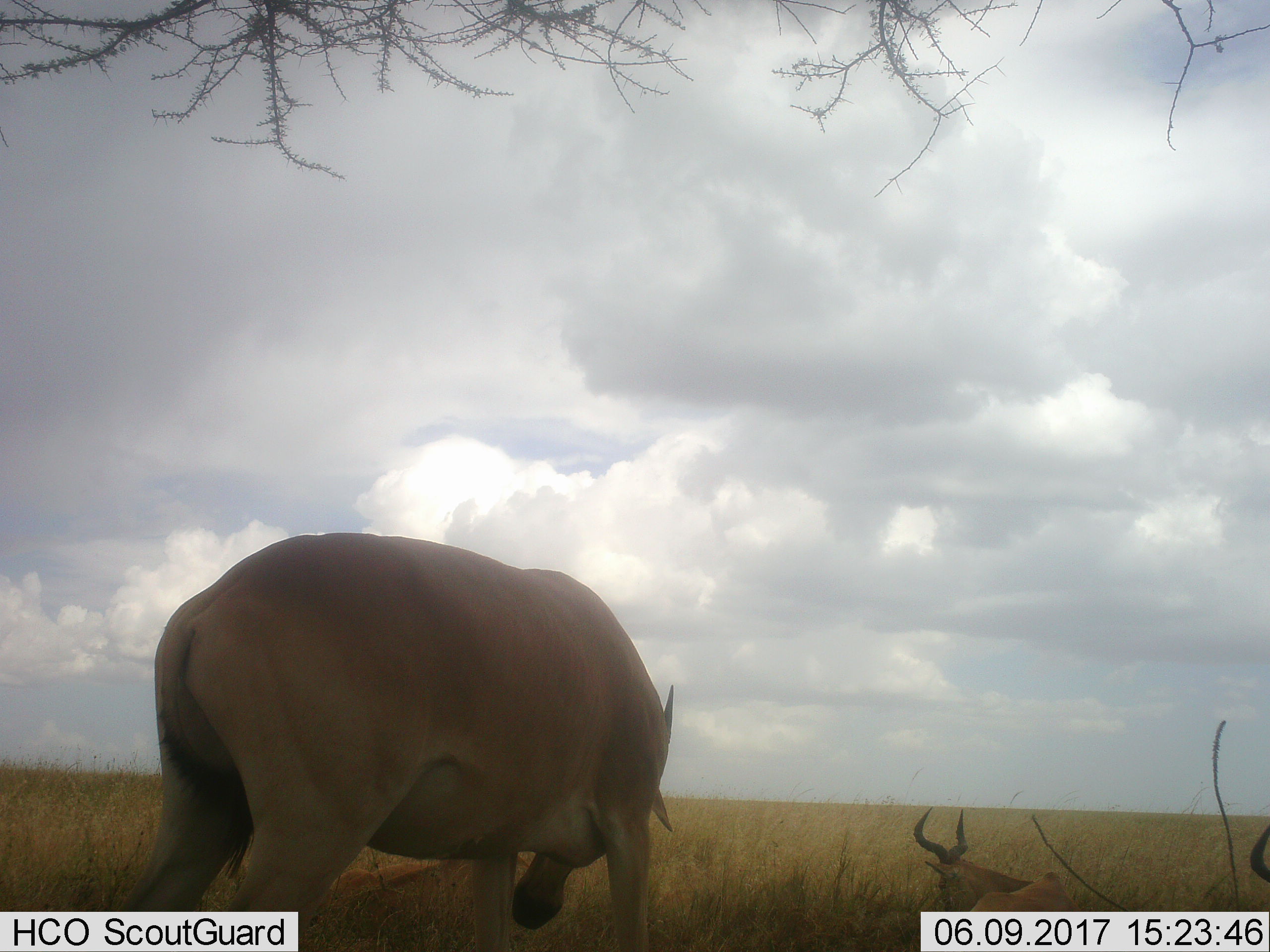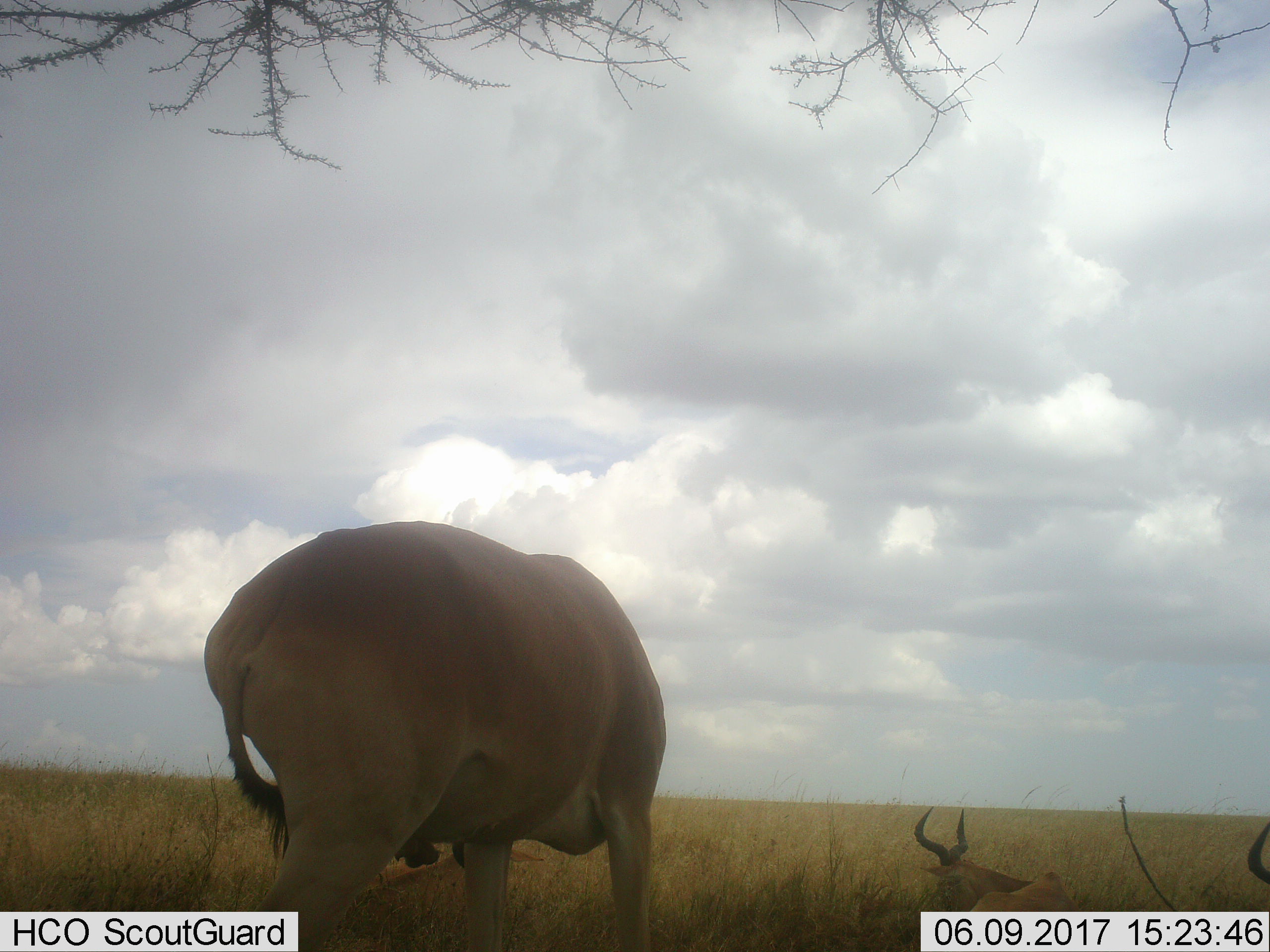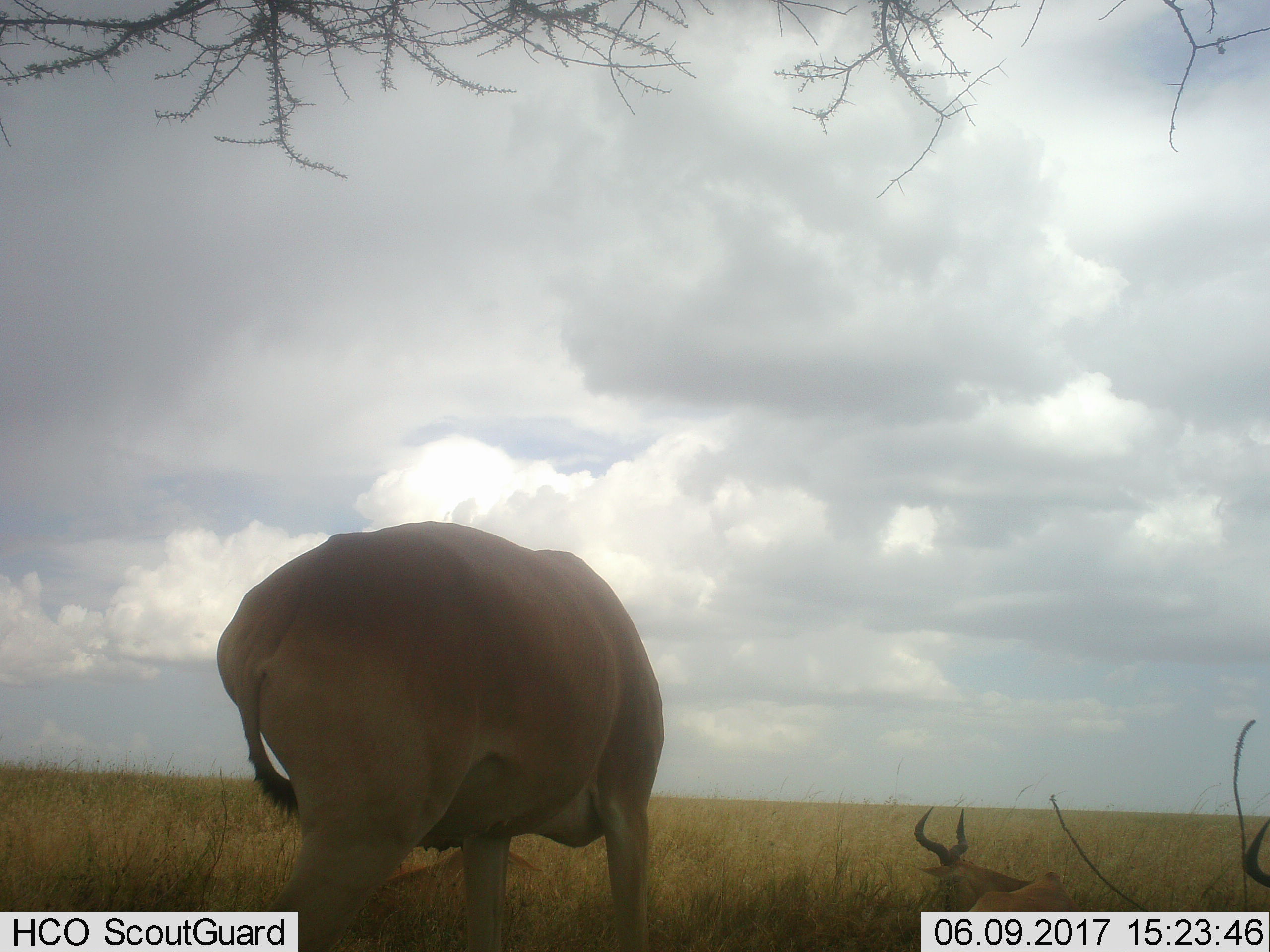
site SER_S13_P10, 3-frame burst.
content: unidentified animal